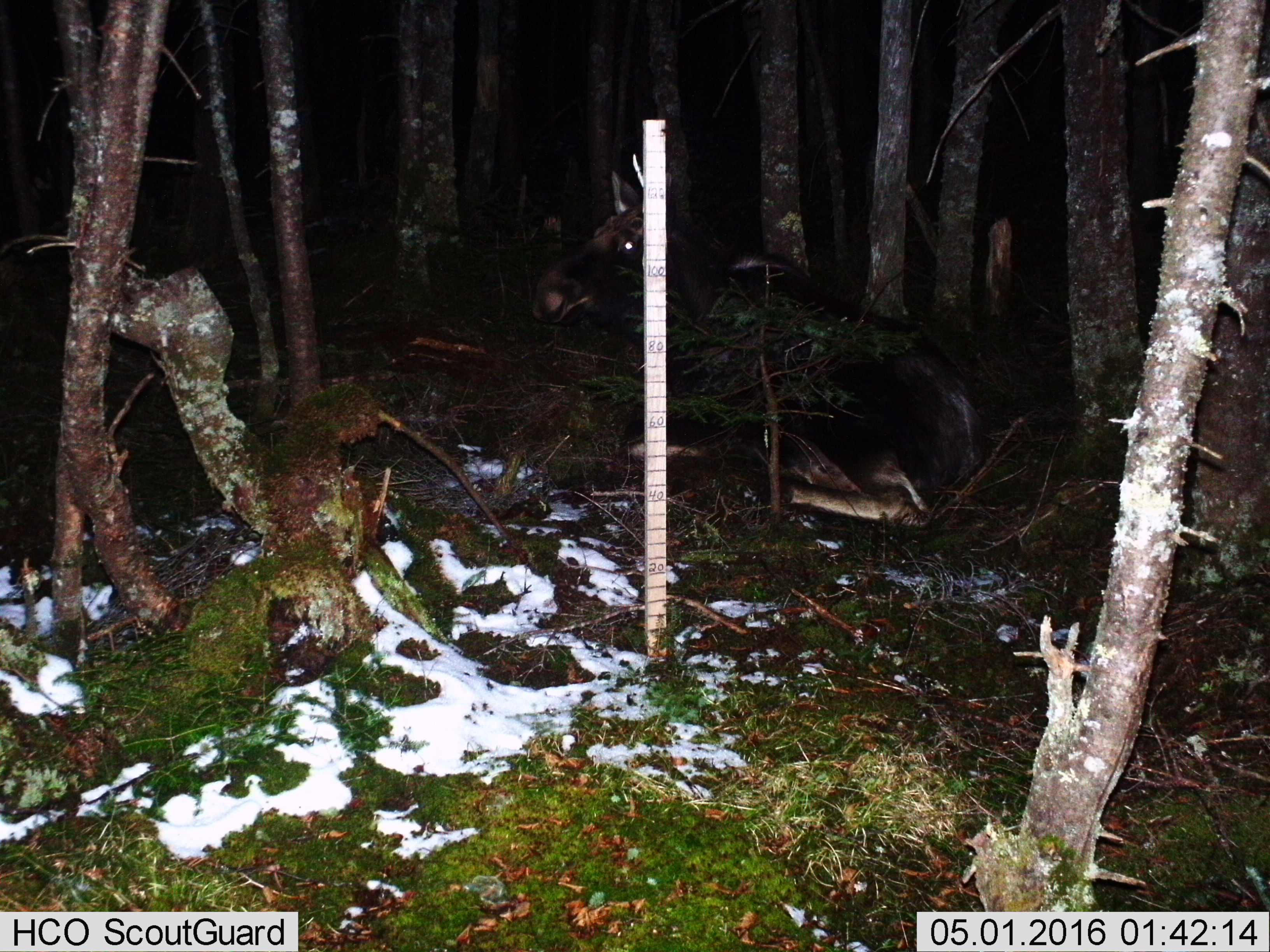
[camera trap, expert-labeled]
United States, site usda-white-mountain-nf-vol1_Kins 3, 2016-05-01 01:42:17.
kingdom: Animalia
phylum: Chordata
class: Mammalia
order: Artiodactyla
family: Cervidae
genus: Alces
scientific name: Alces alces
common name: moose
Moose (Alces alces).